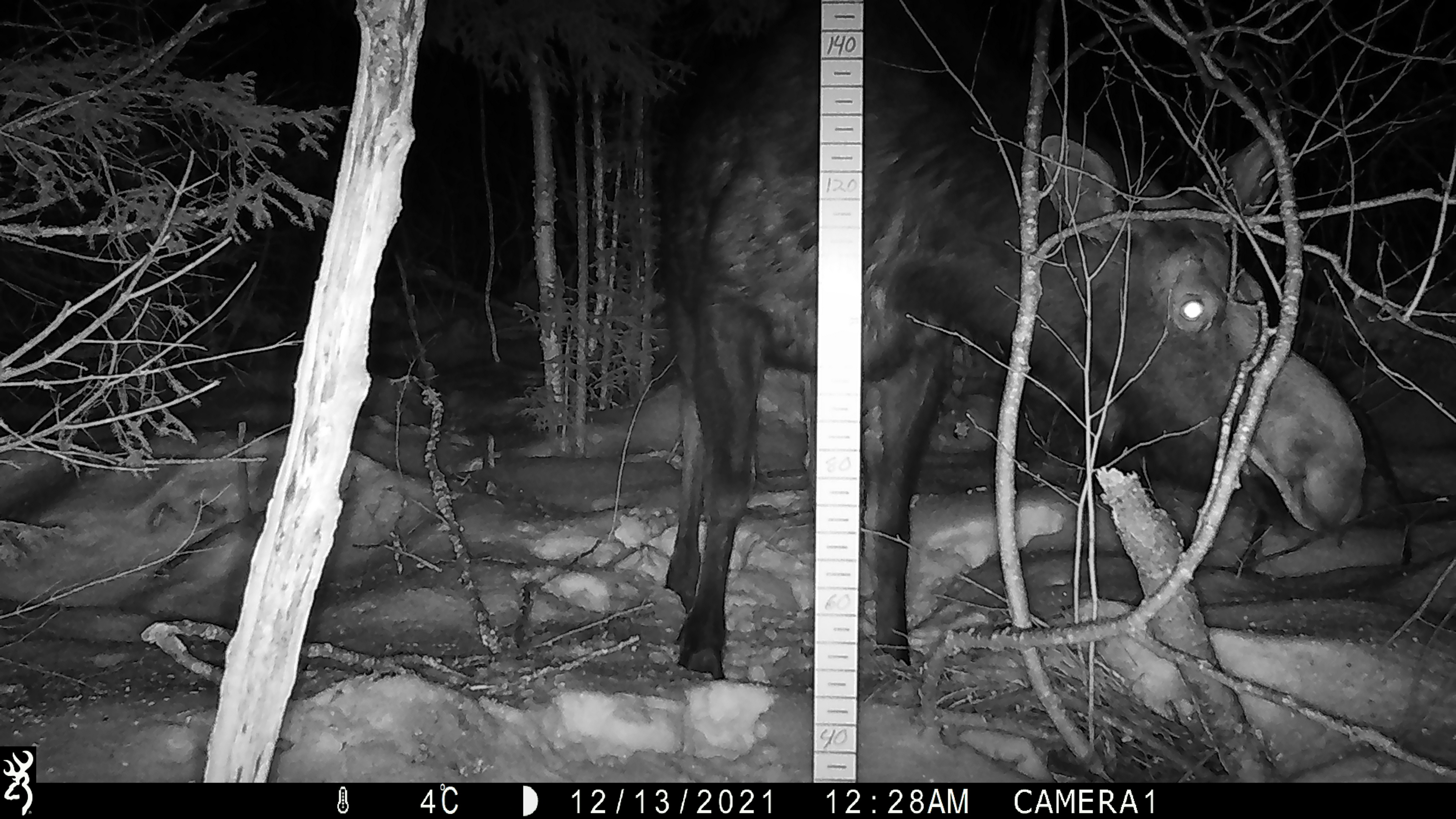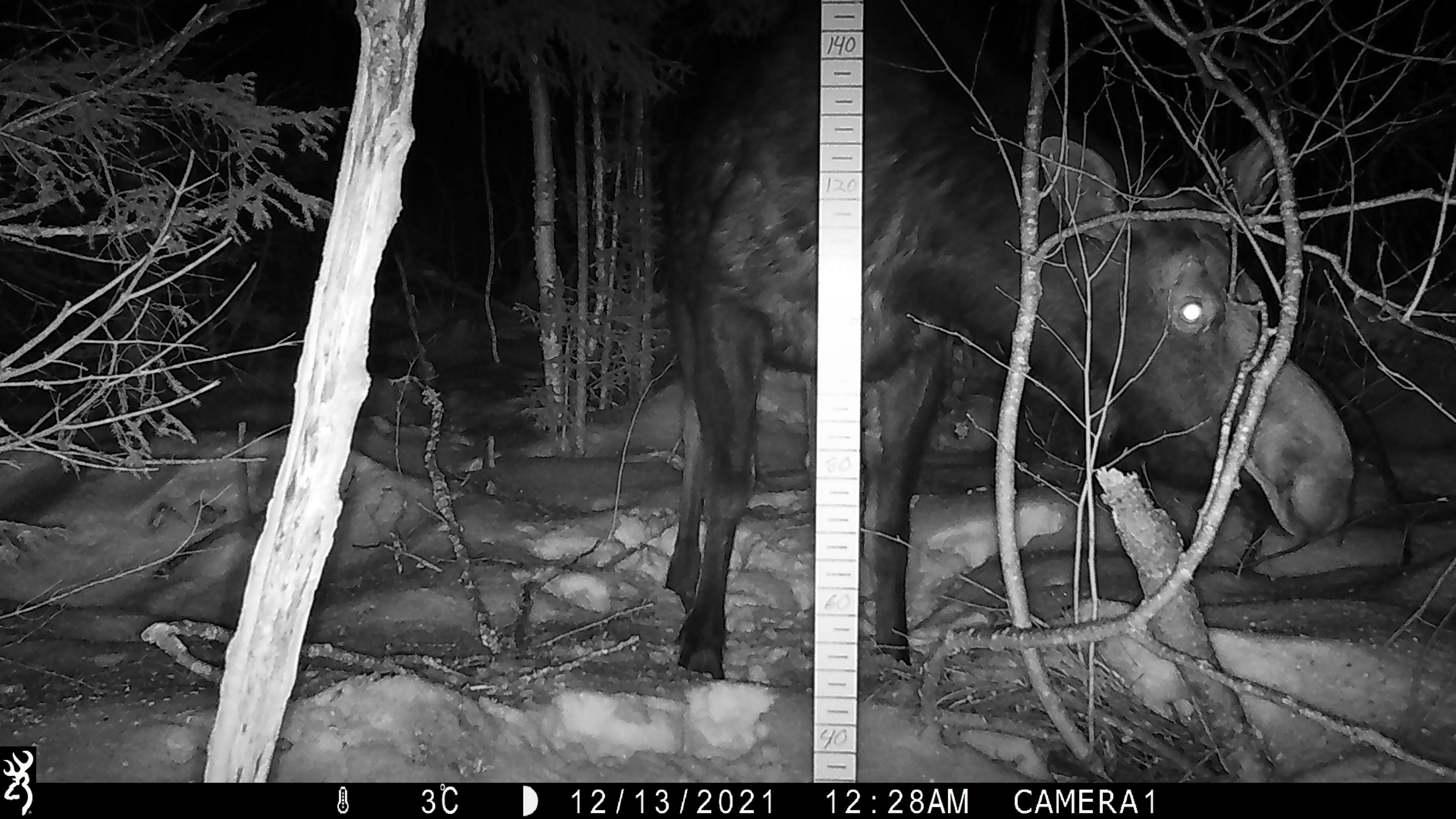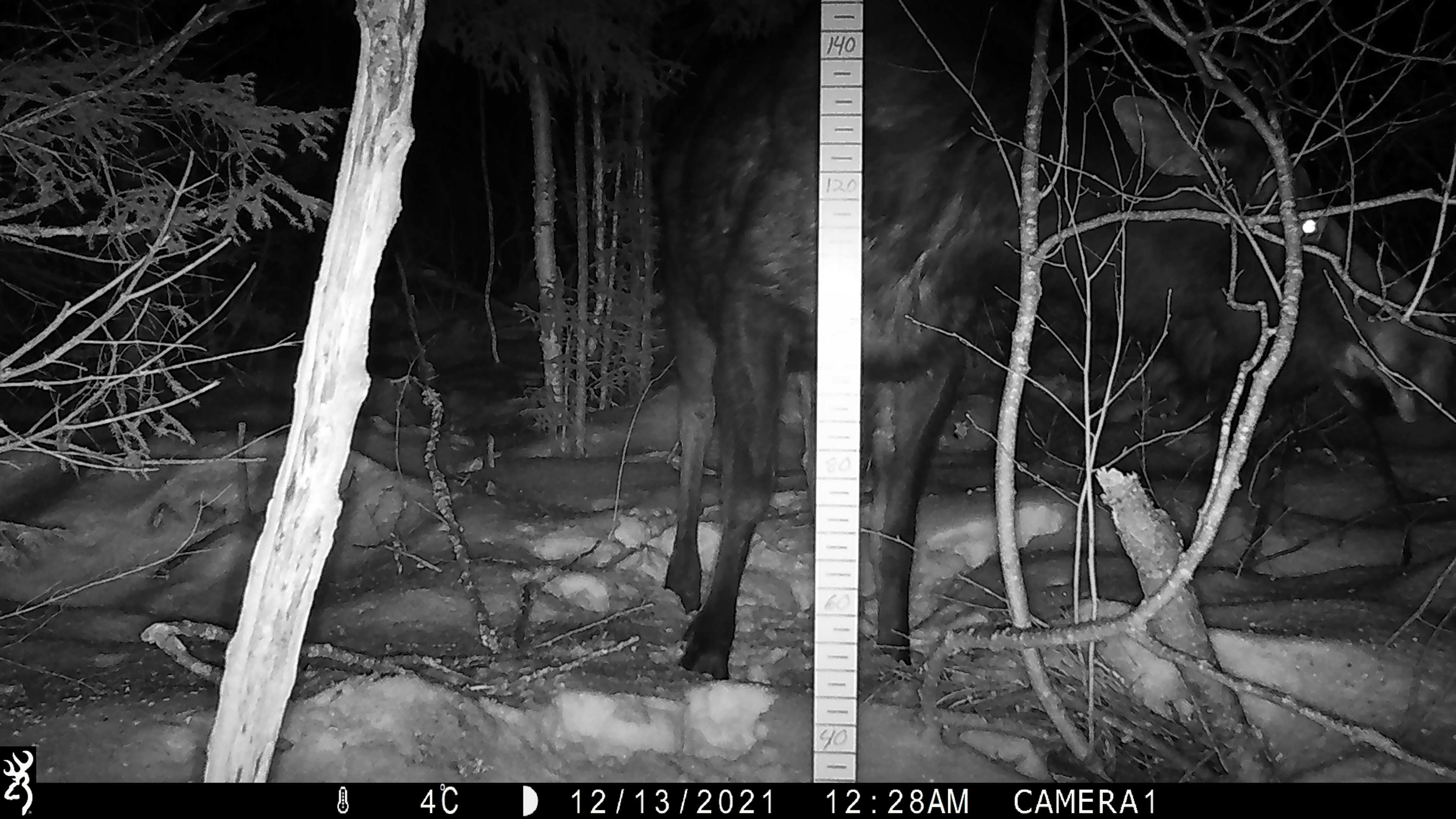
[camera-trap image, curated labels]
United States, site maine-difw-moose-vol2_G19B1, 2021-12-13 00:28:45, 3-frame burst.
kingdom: Animalia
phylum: Chordata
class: Mammalia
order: Artiodactyla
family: Cervidae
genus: Alces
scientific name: Alces alces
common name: moose